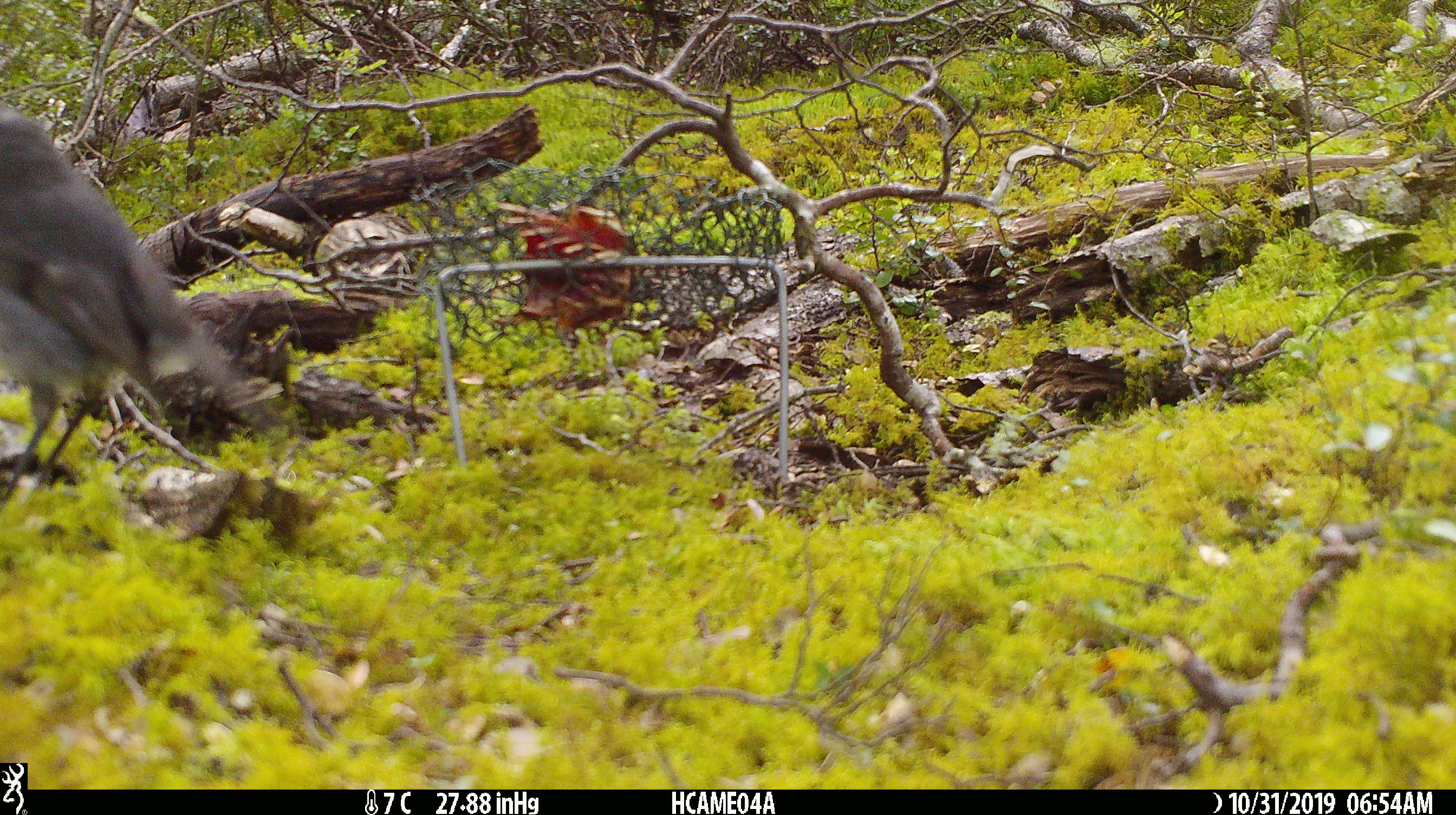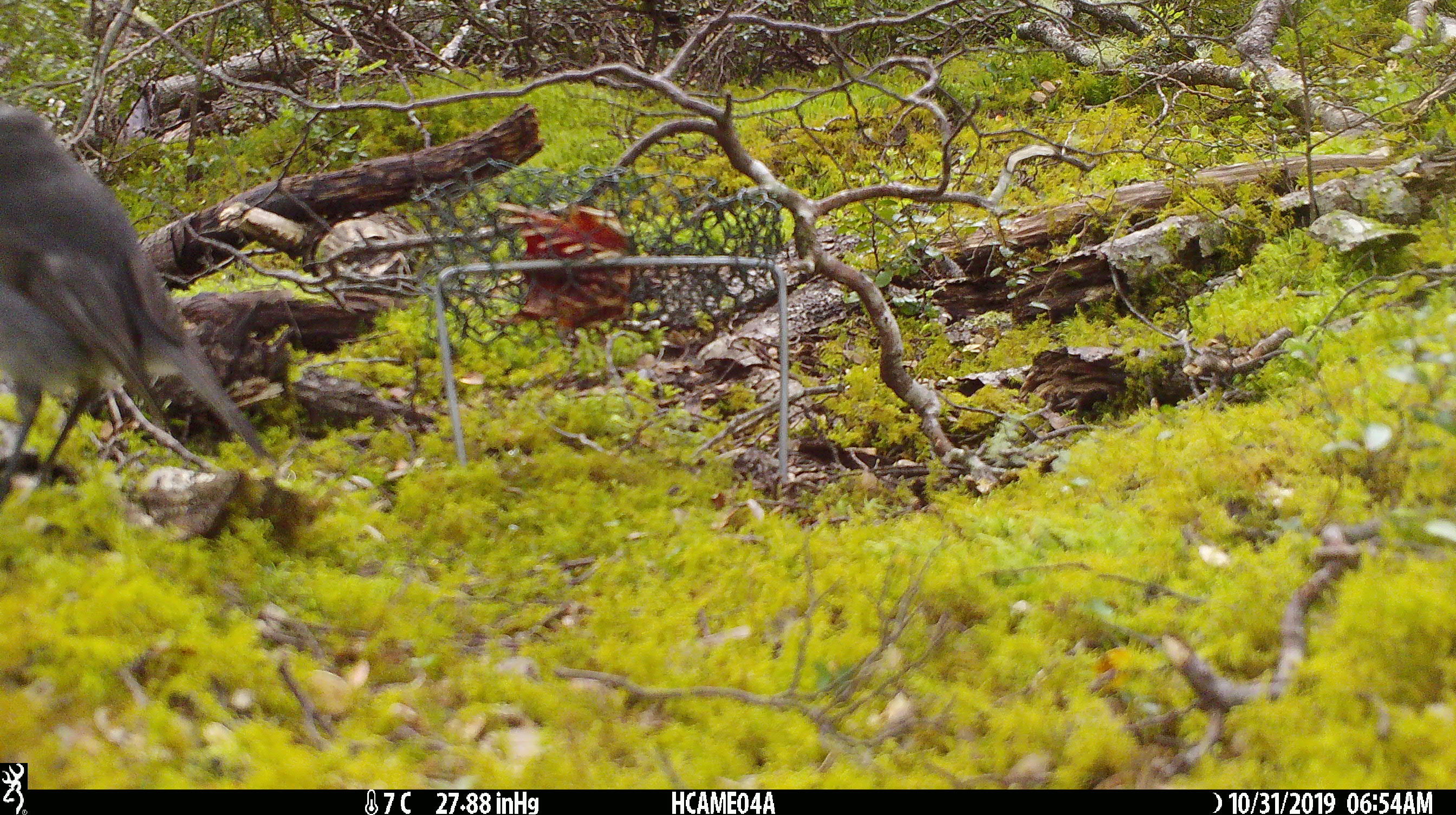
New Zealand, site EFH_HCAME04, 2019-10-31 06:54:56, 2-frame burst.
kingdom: Animalia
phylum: Chordata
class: Mammalia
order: Rodentia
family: Muridae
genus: Rattus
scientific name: Rattus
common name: rat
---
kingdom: Animalia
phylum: Chordata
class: Aves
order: Passeriformes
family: Petroicidae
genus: Petroica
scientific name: Petroica australis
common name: new zealand robin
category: robin